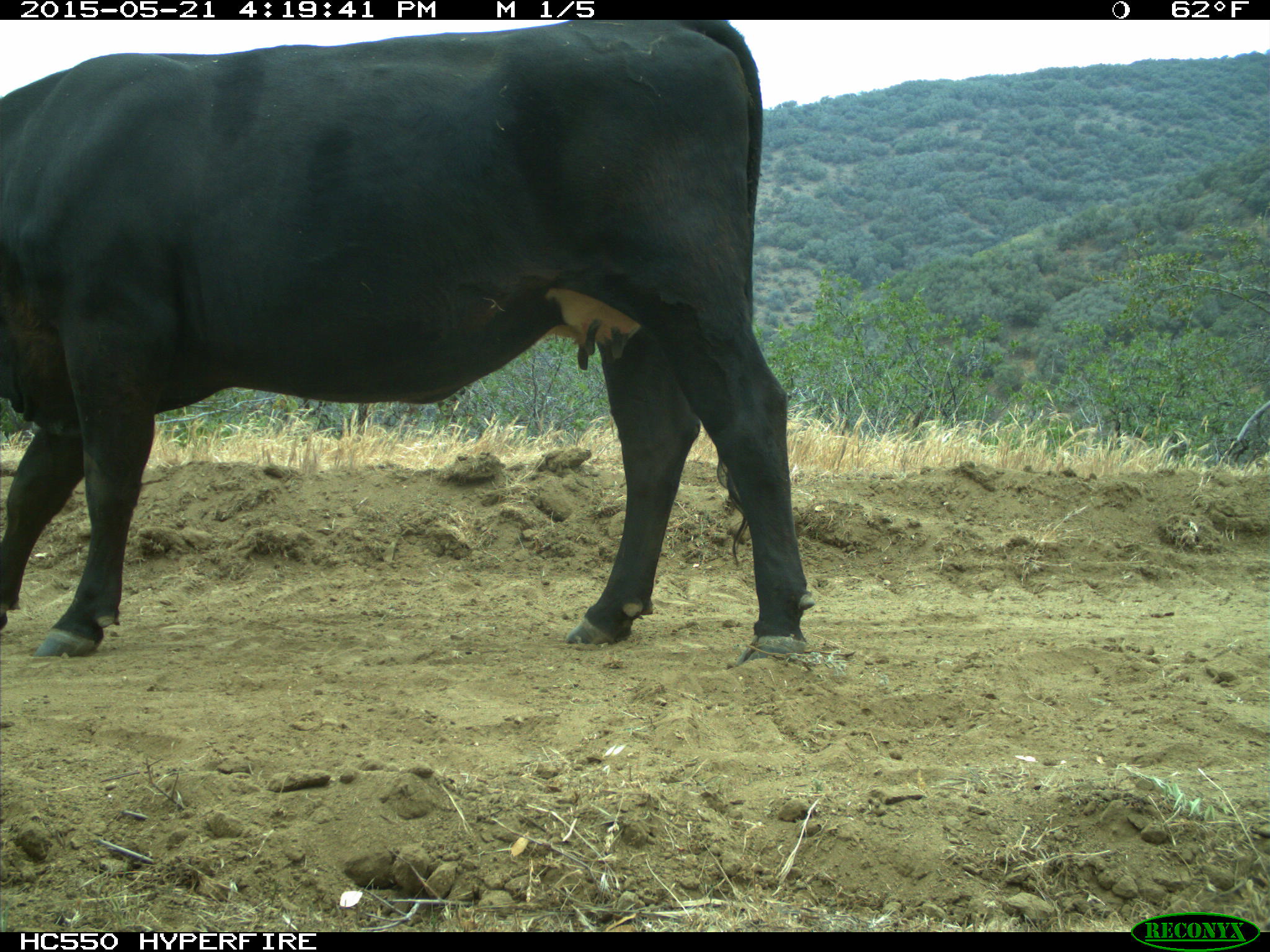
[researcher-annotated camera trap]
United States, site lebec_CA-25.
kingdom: Animalia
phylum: Chordata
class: Mammalia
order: Artiodactyla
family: Bovidae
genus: Bos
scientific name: Bos taurus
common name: domestic cow